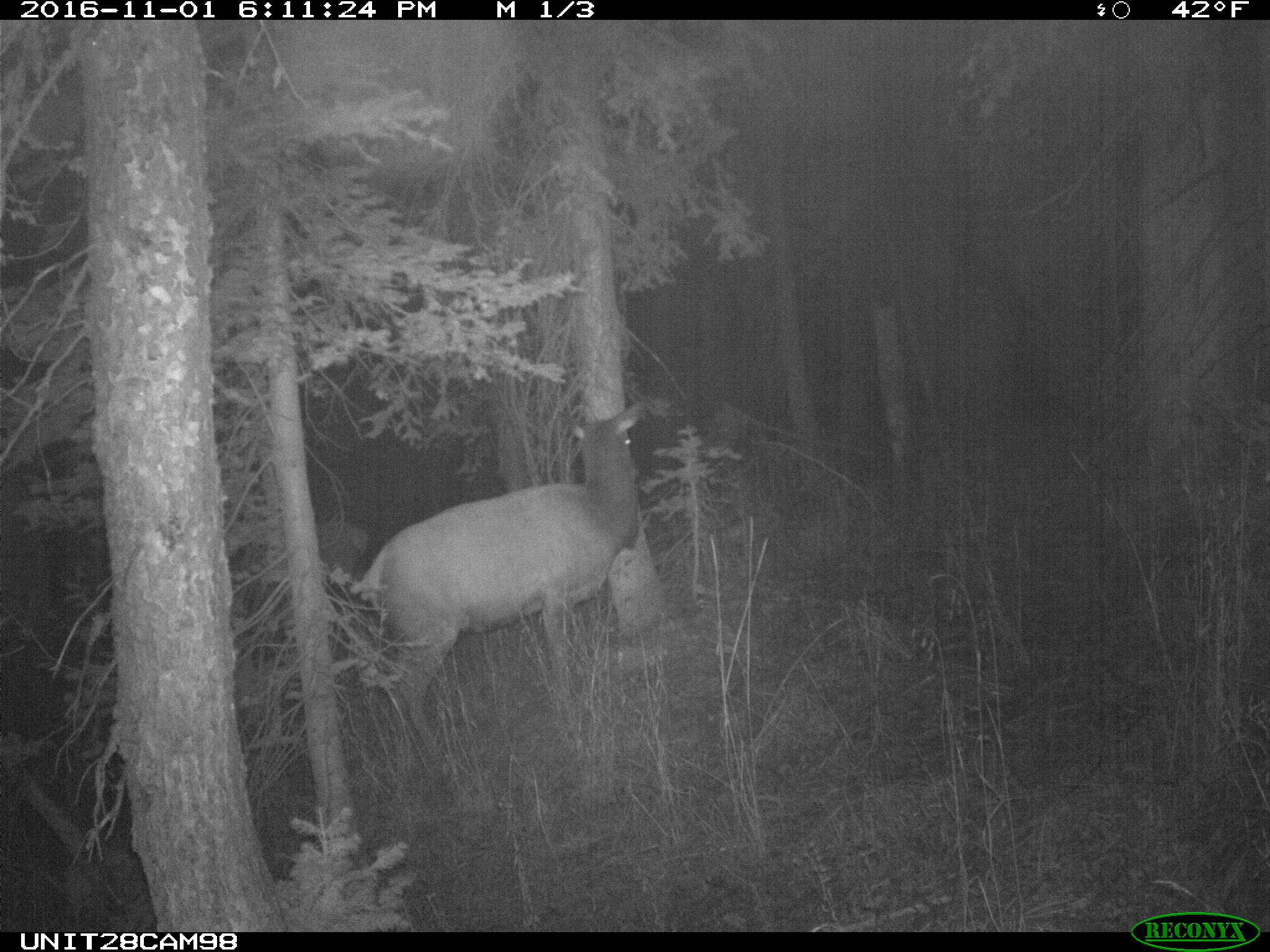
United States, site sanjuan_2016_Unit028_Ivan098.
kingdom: Animalia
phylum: Chordata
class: Mammalia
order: Artiodactyla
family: Cervidae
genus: Cervus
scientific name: Cervus elaphus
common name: red deer